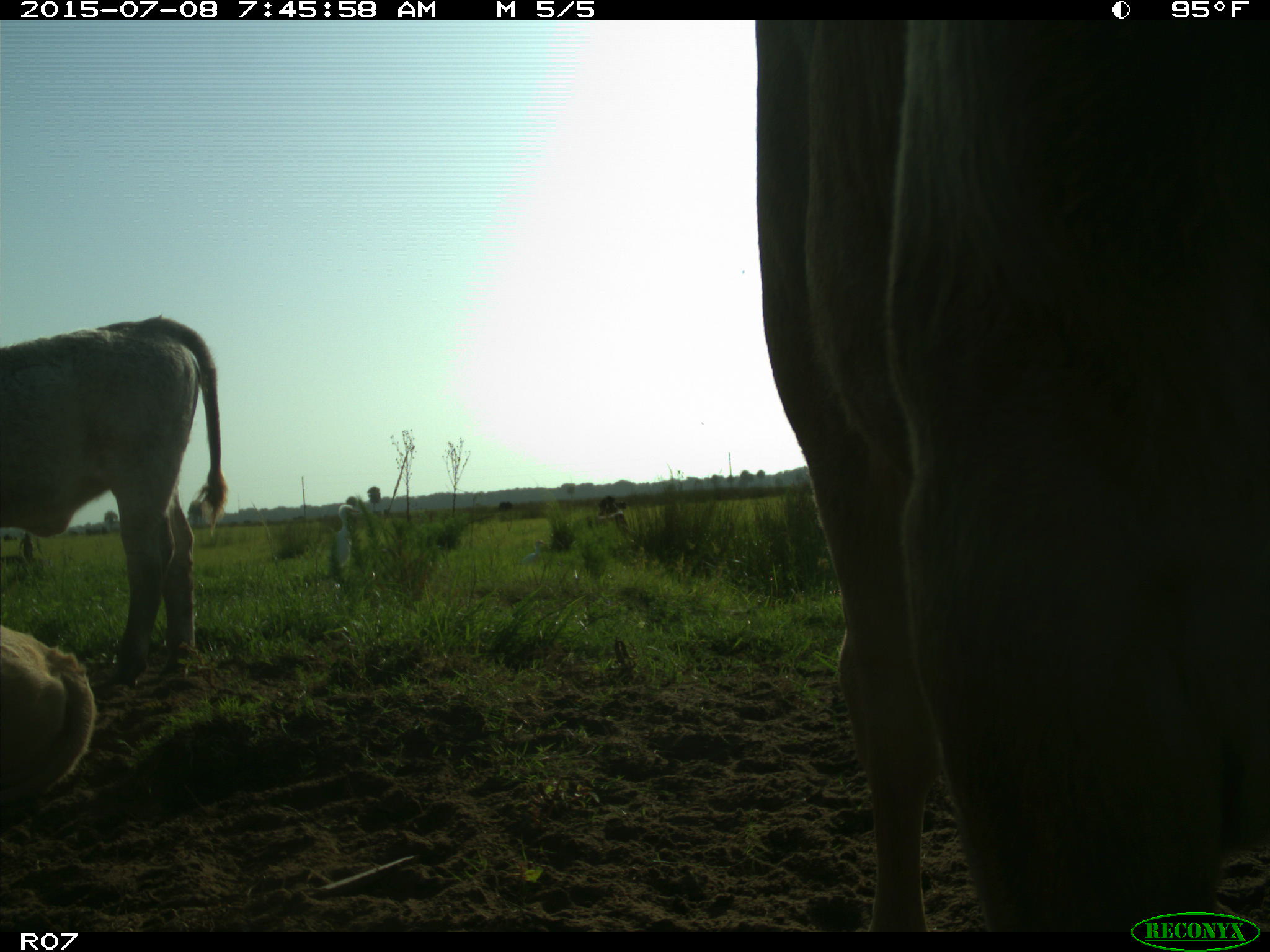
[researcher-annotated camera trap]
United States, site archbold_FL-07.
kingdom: Animalia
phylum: Chordata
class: Mammalia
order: Artiodactyla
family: Bovidae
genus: Bos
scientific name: Bos taurus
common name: domestic cow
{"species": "Bos taurus (domestic cow)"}